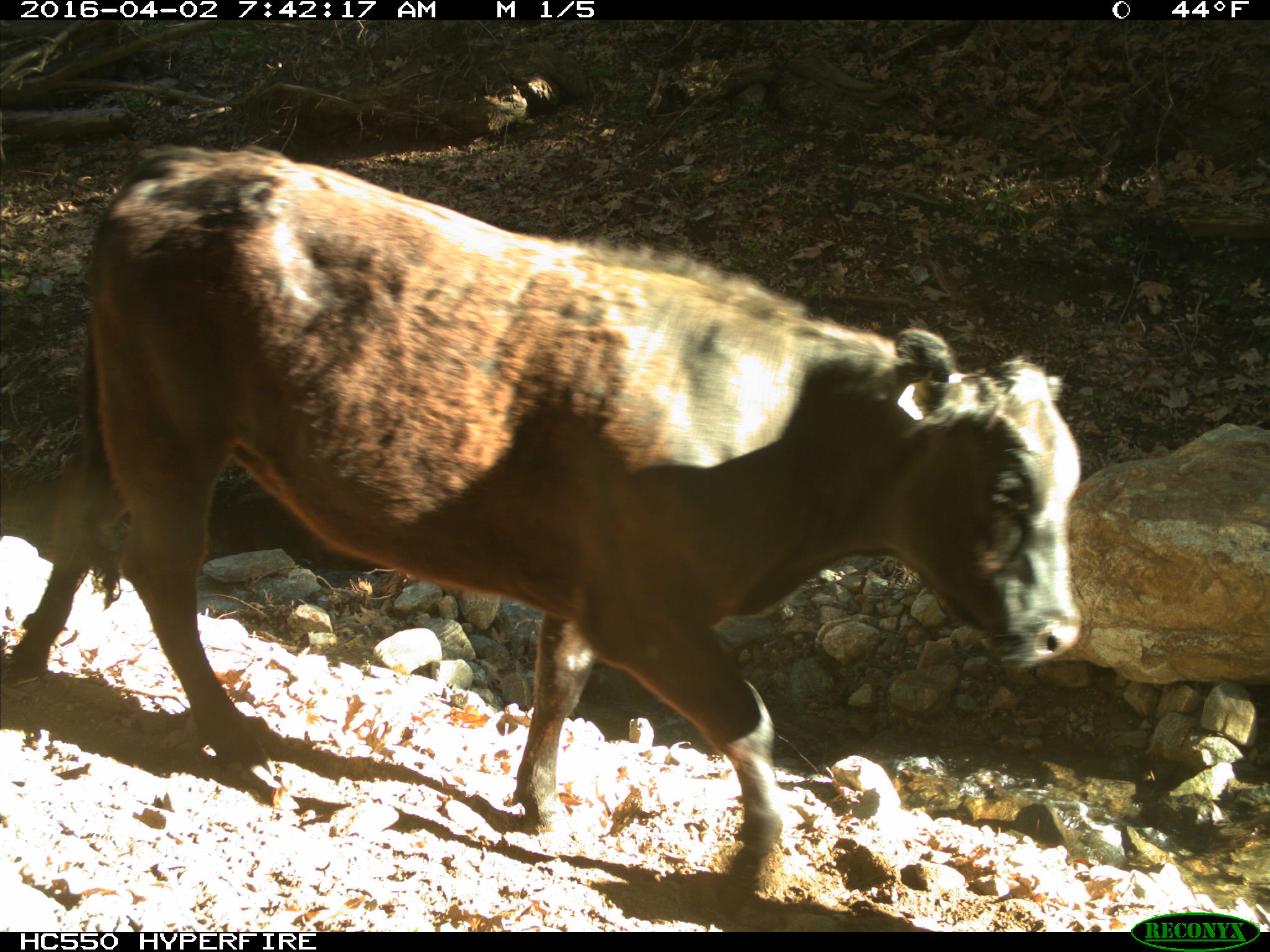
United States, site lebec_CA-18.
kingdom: Animalia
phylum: Chordata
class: Mammalia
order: Artiodactyla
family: Bovidae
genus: Bos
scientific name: Bos taurus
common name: domestic cow